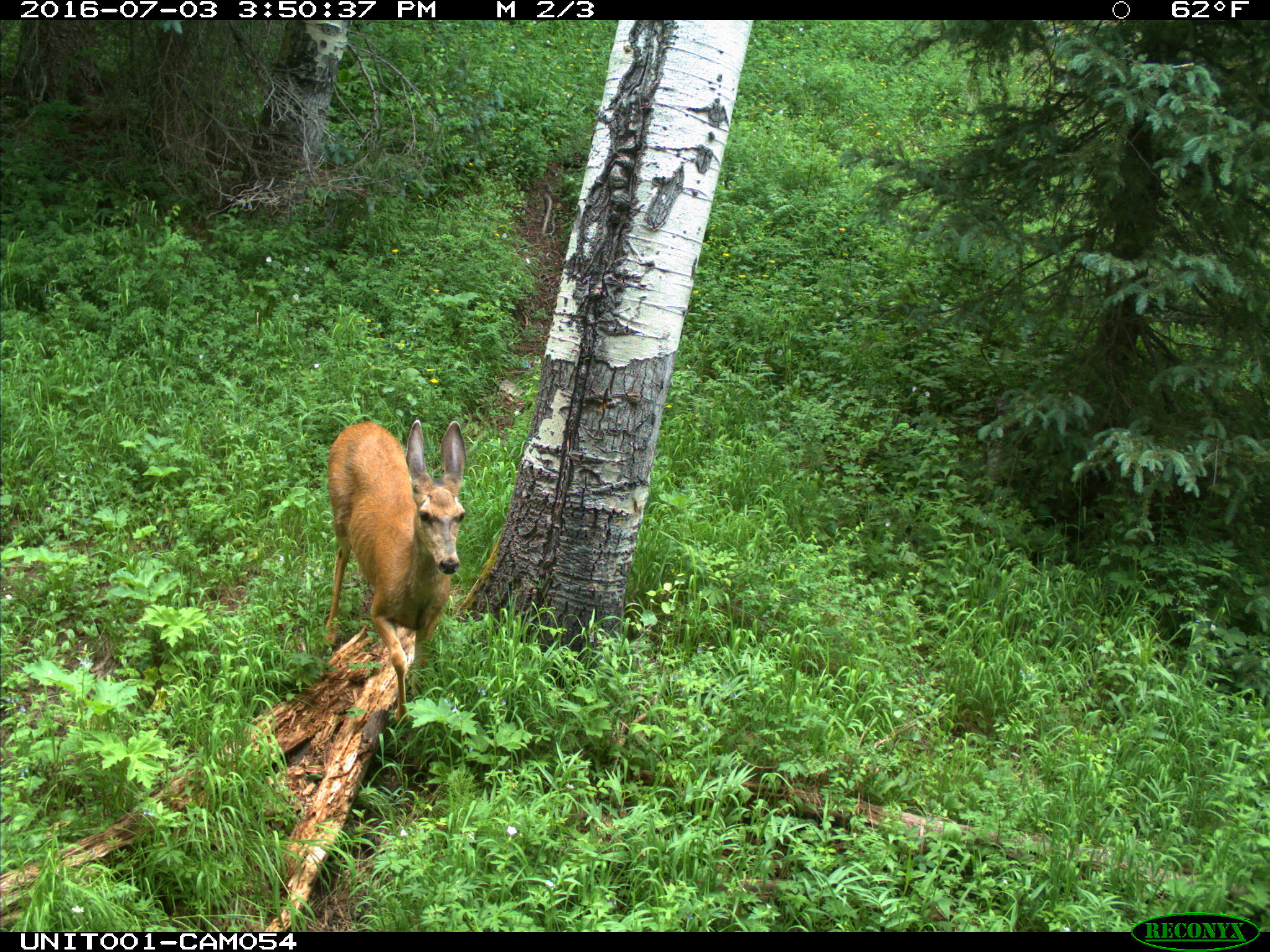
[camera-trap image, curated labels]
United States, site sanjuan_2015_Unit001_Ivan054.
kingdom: Animalia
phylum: Chordata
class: Mammalia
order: Artiodactyla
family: Cervidae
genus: Odocoileus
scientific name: Odocoileus hemionus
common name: mule deer